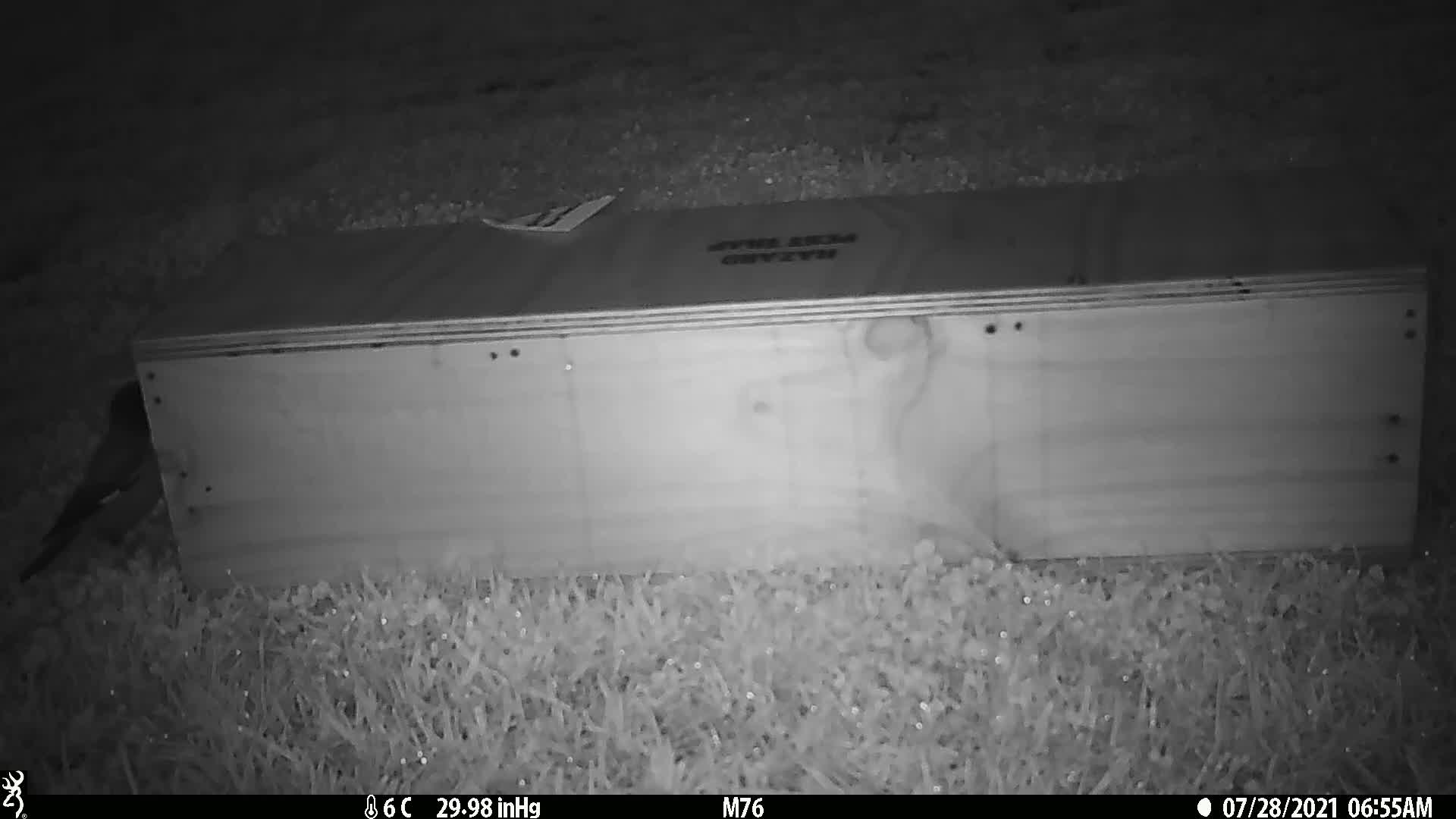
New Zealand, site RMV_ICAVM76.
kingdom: Animalia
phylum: Chordata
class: Aves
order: Passeriformes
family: Sturnidae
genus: Acridotheres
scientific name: Acridotheres tristis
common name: common myna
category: myna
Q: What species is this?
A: Myna (common myna) (Acridotheres tristis).